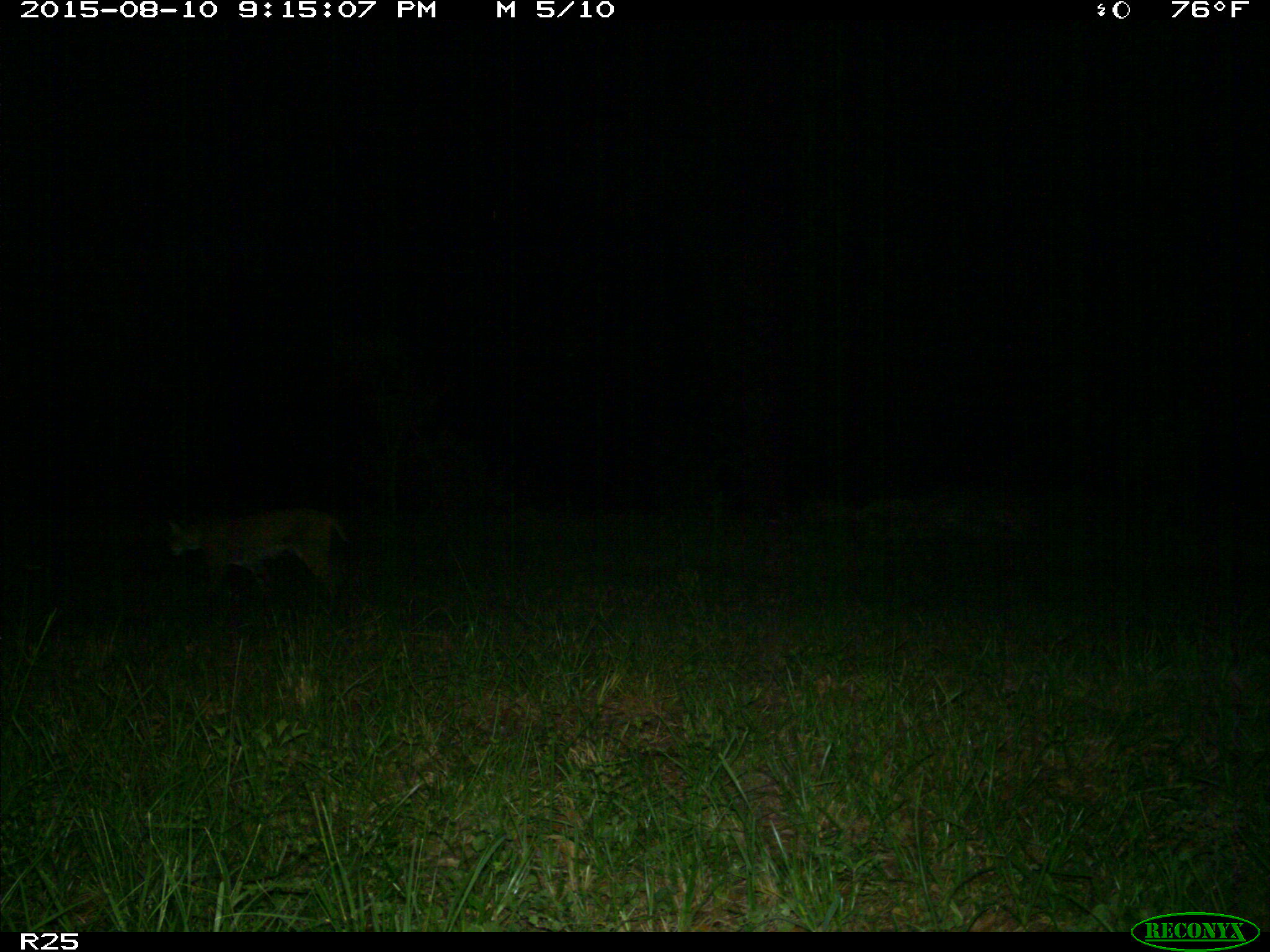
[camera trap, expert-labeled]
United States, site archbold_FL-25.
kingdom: Animalia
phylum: Chordata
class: Mammalia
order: Carnivora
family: Felidae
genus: Lynx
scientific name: Lynx rufus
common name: bobcat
Lynx rufus (bobcat).